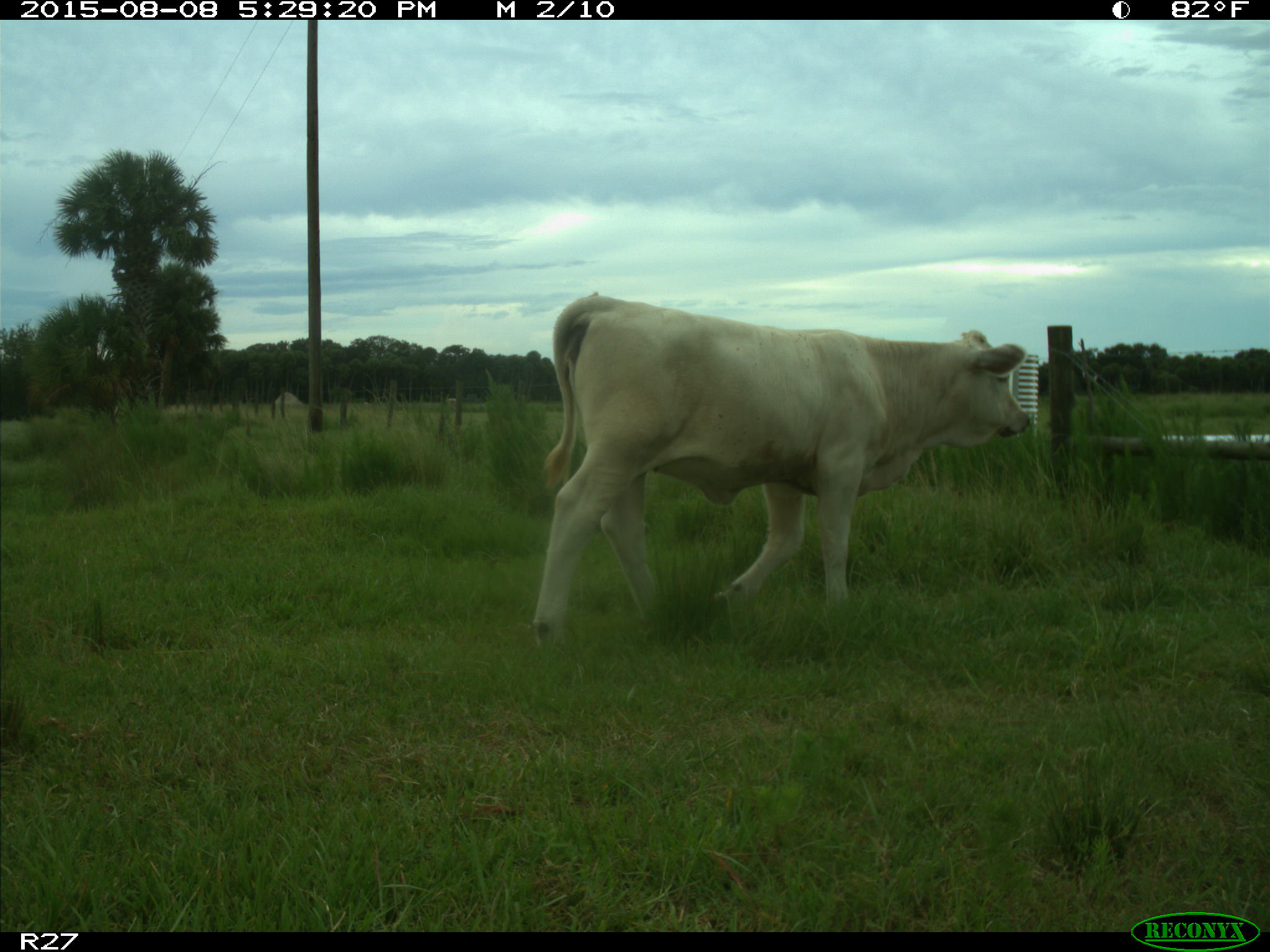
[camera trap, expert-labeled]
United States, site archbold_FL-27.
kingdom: Animalia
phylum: Chordata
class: Mammalia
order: Artiodactyla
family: Bovidae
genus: Bos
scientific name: Bos taurus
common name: domestic cow